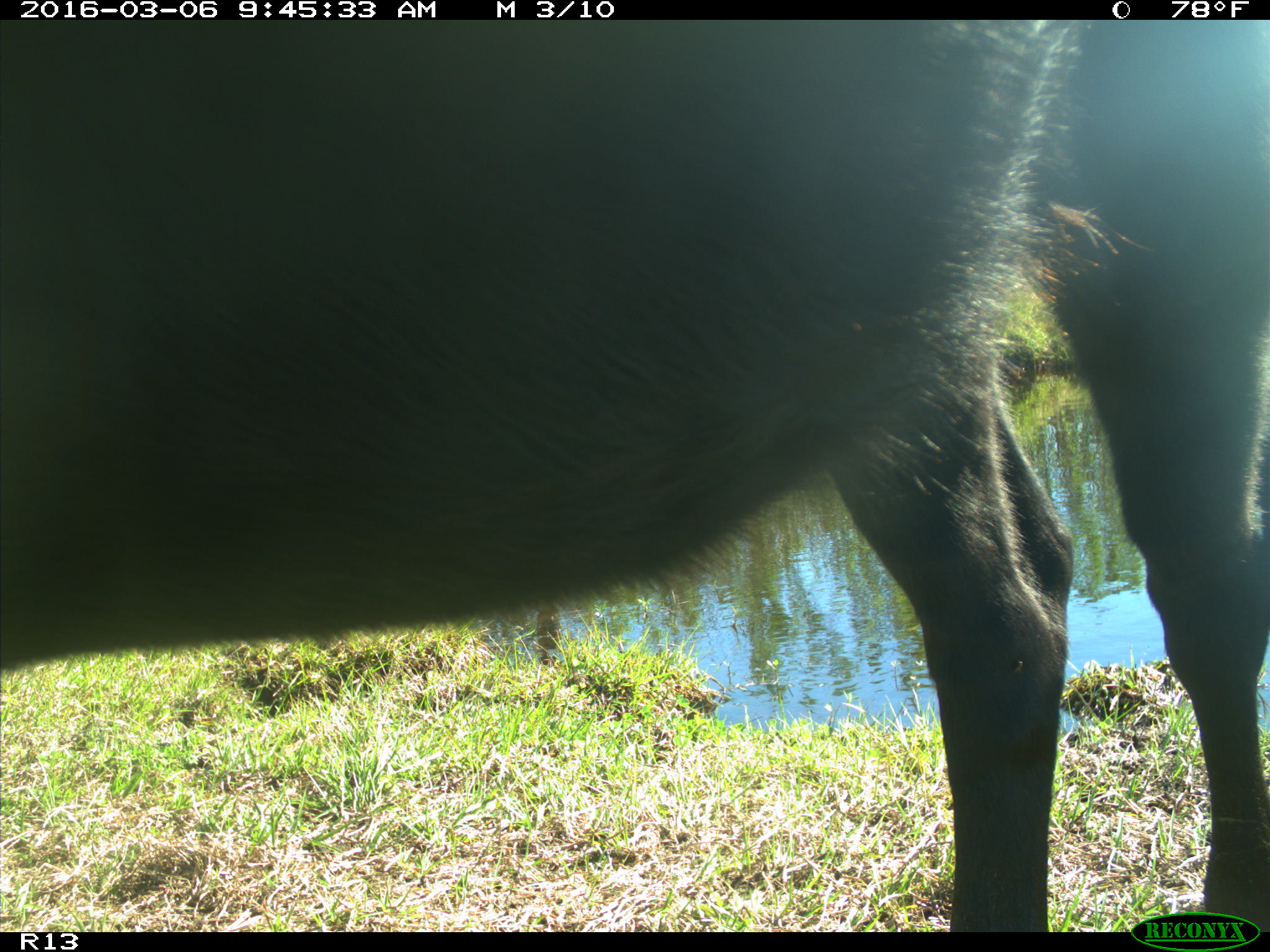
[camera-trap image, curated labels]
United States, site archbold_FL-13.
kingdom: Animalia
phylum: Chordata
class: Mammalia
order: Artiodactyla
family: Bovidae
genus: Bos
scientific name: Bos taurus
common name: domestic cow